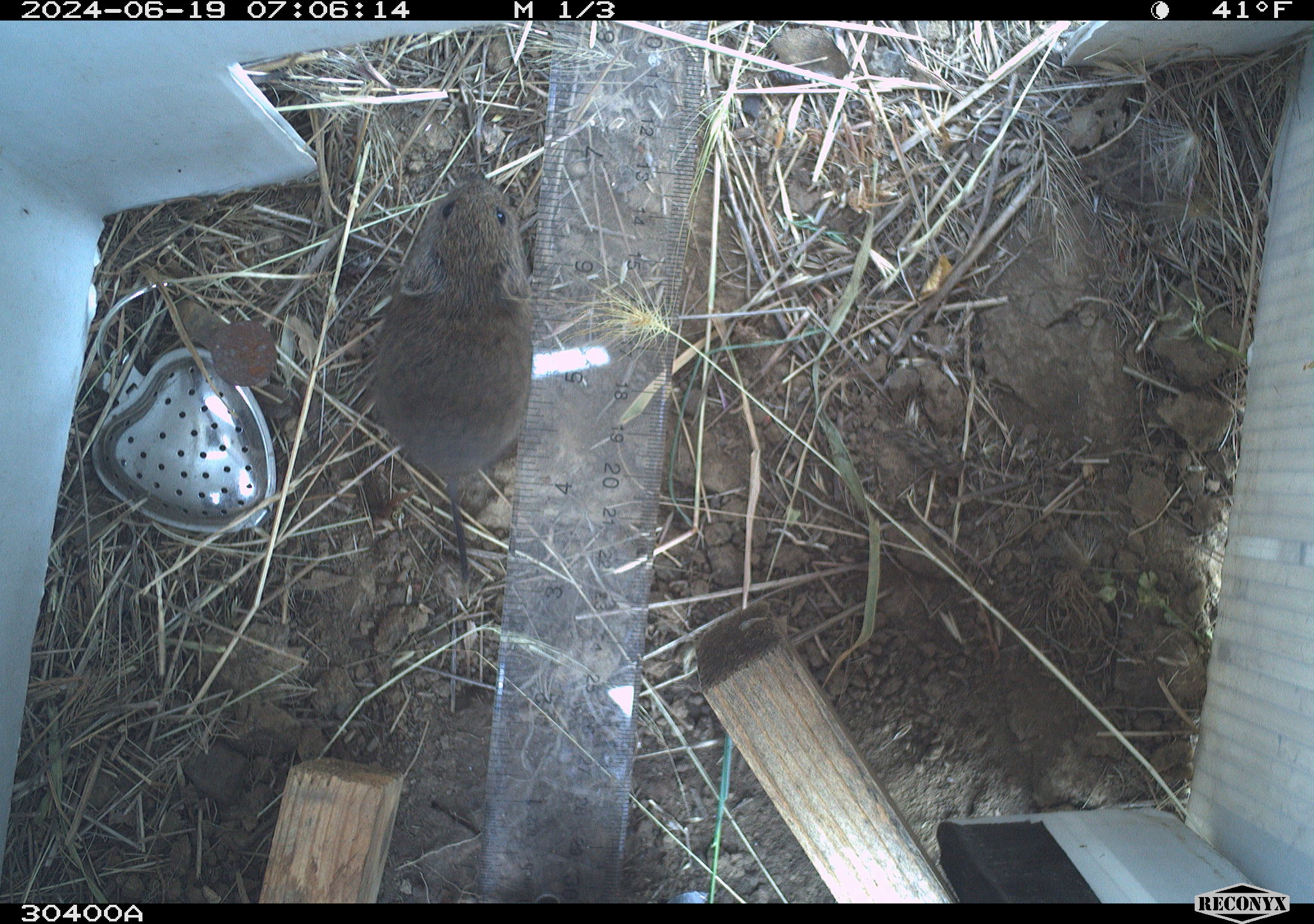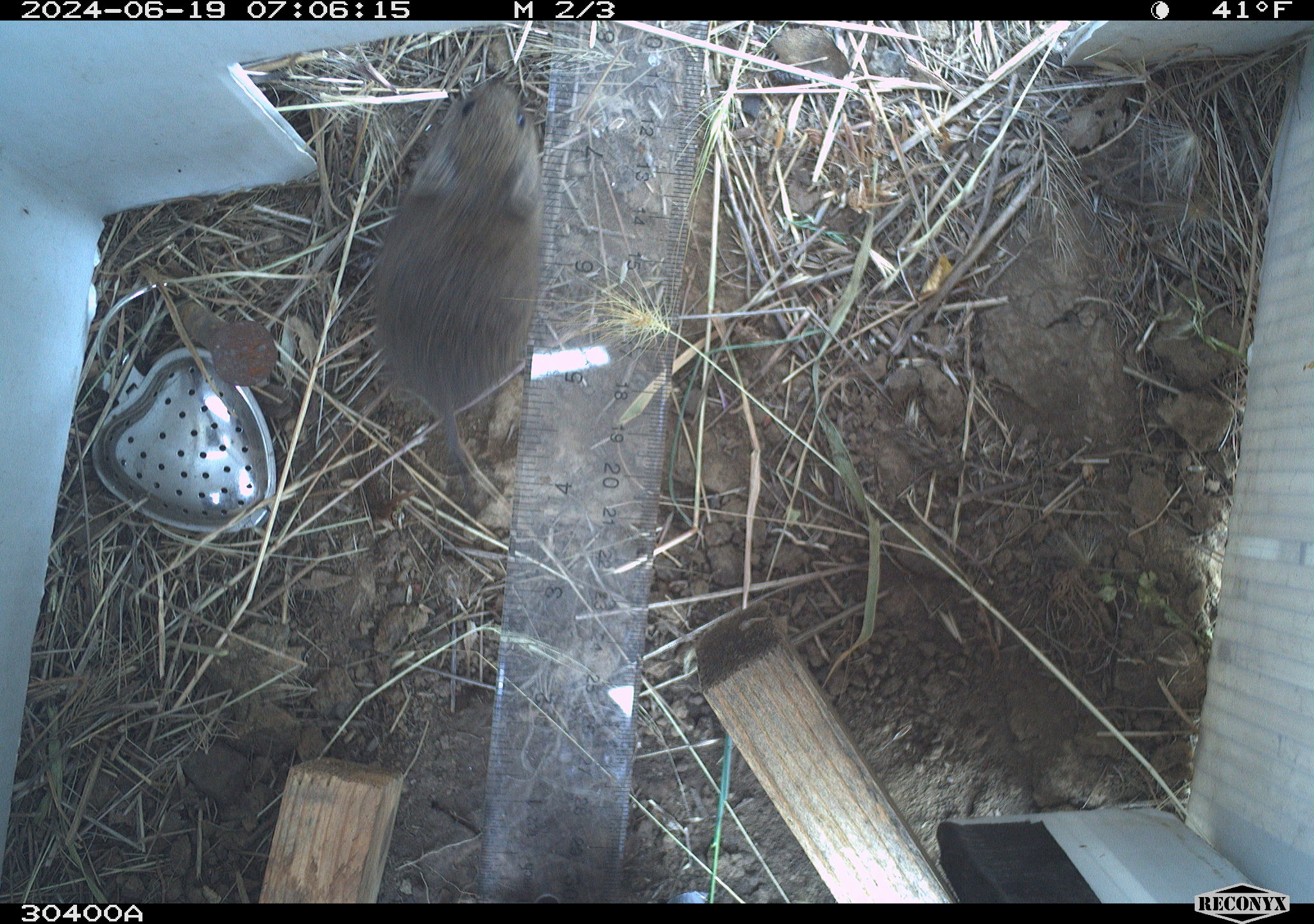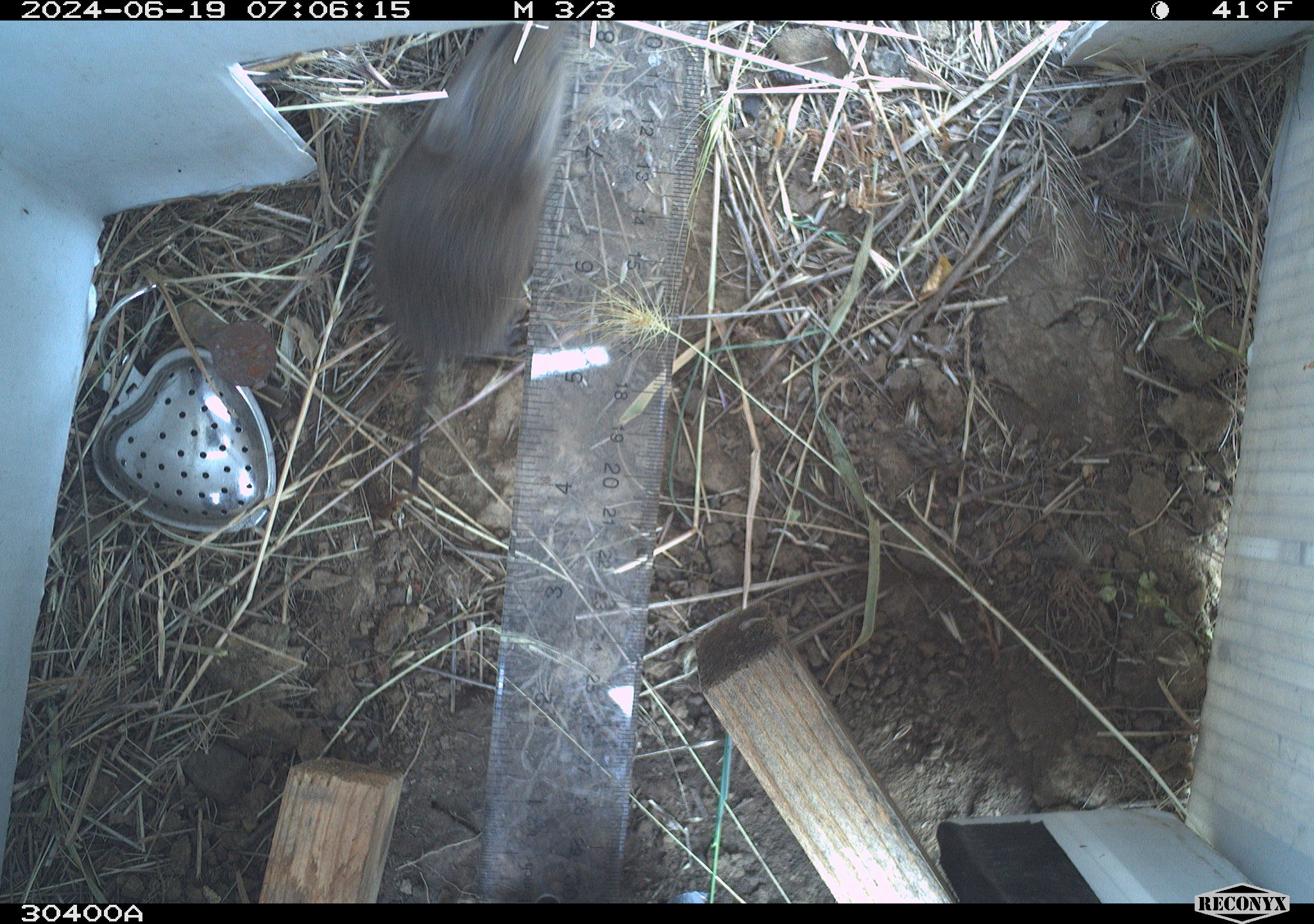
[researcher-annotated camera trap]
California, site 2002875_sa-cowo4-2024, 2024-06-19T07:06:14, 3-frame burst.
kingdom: Animalia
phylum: Chordata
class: Mammalia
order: Rodentia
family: Cricetidae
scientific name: Arvicolinae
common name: voles, lemmings, and muskrats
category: arvicolinae subfamily